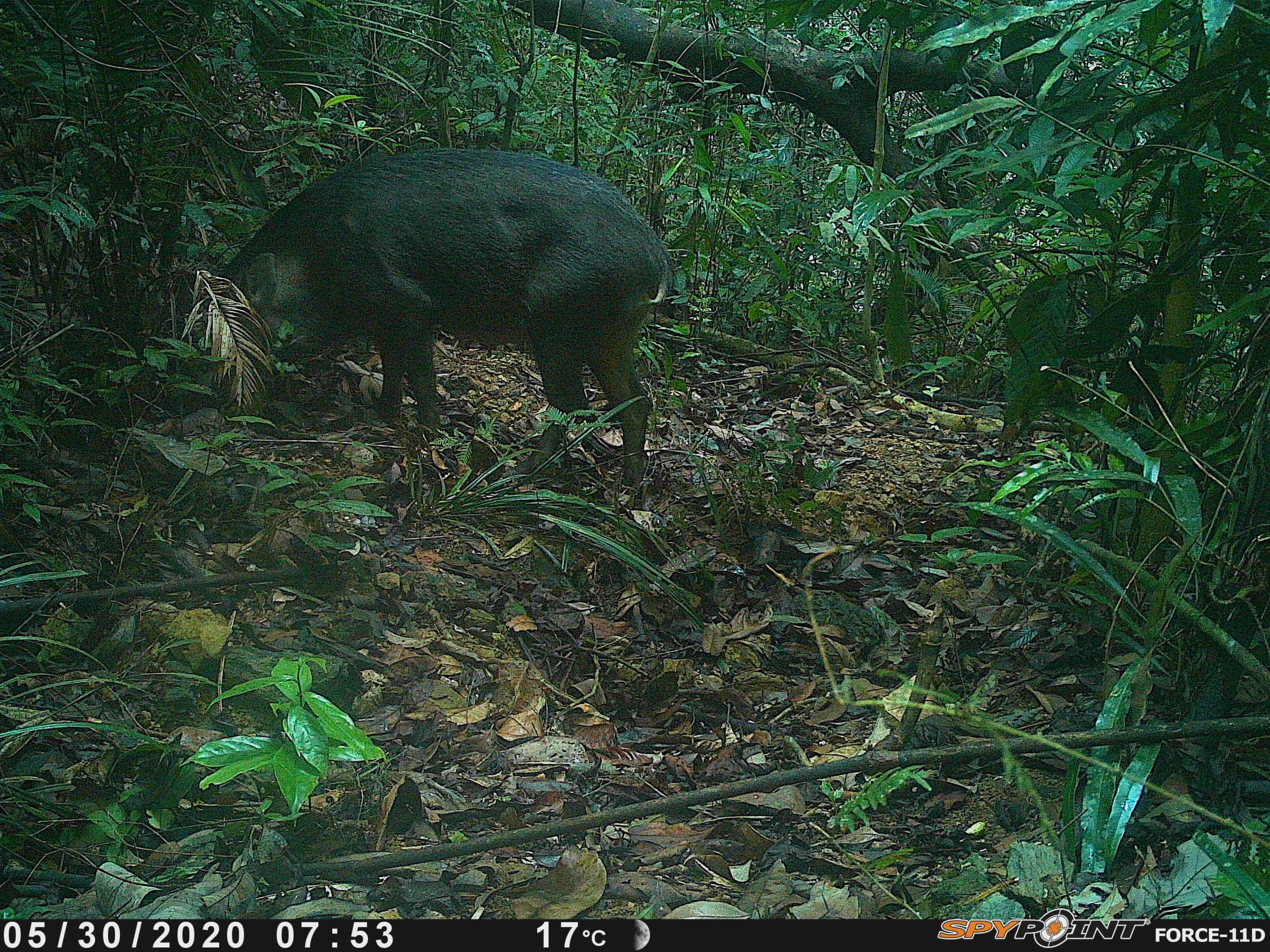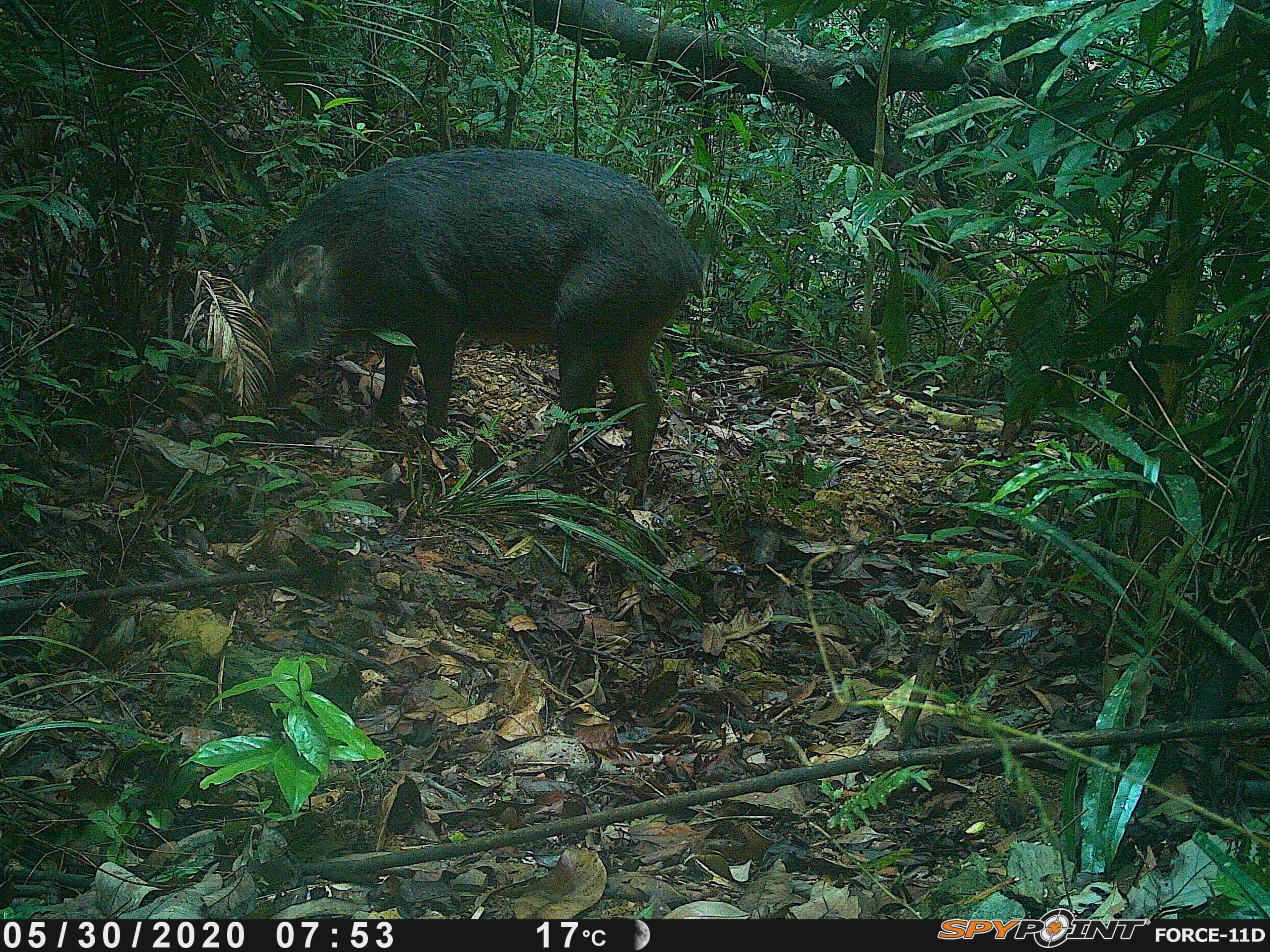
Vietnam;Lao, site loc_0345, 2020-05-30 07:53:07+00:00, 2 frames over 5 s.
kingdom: Animalia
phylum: Chordata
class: Mammalia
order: Artiodactyla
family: Suidae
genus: Sus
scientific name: Sus scrofa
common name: eurasian wild pig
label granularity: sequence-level